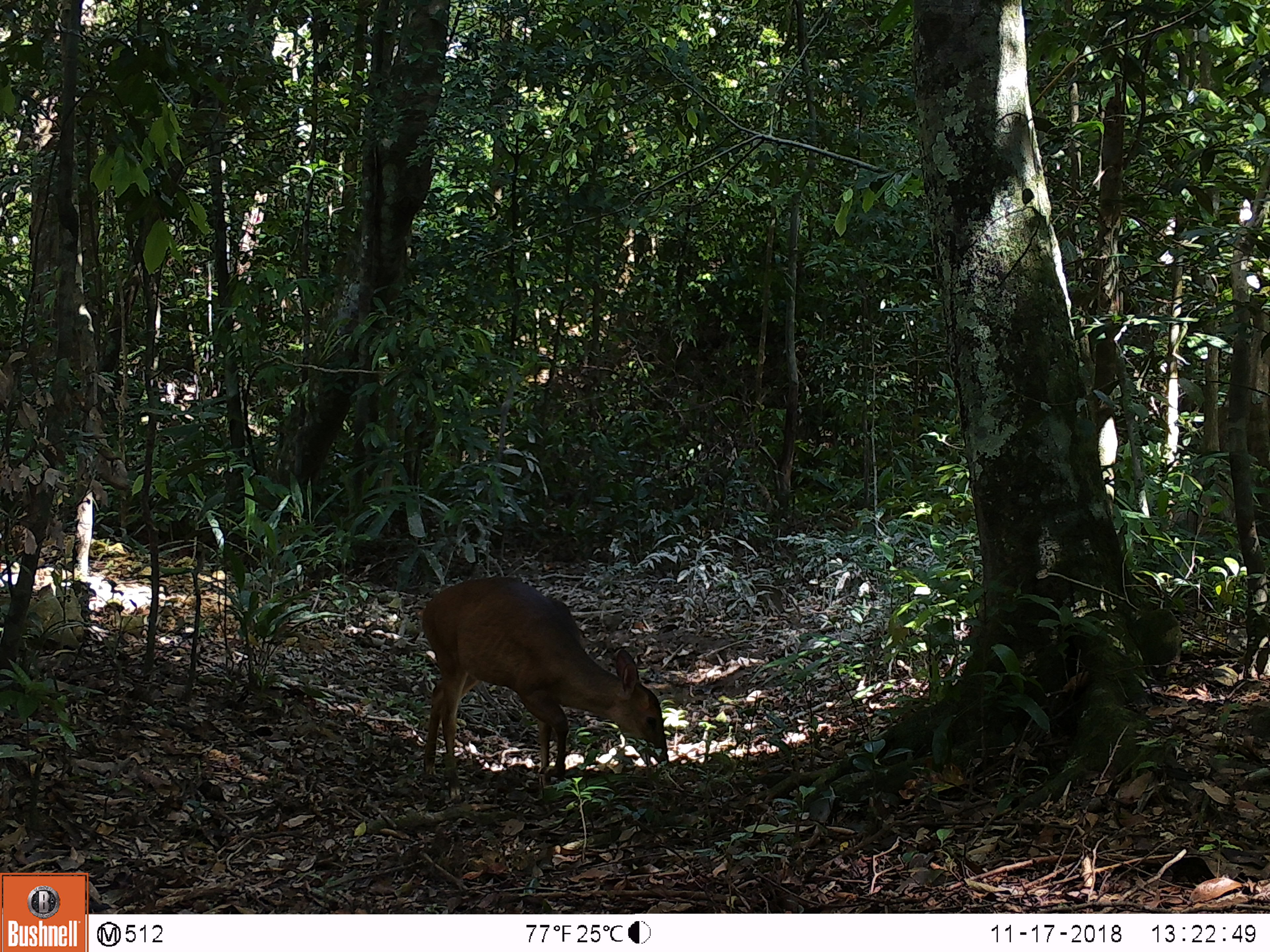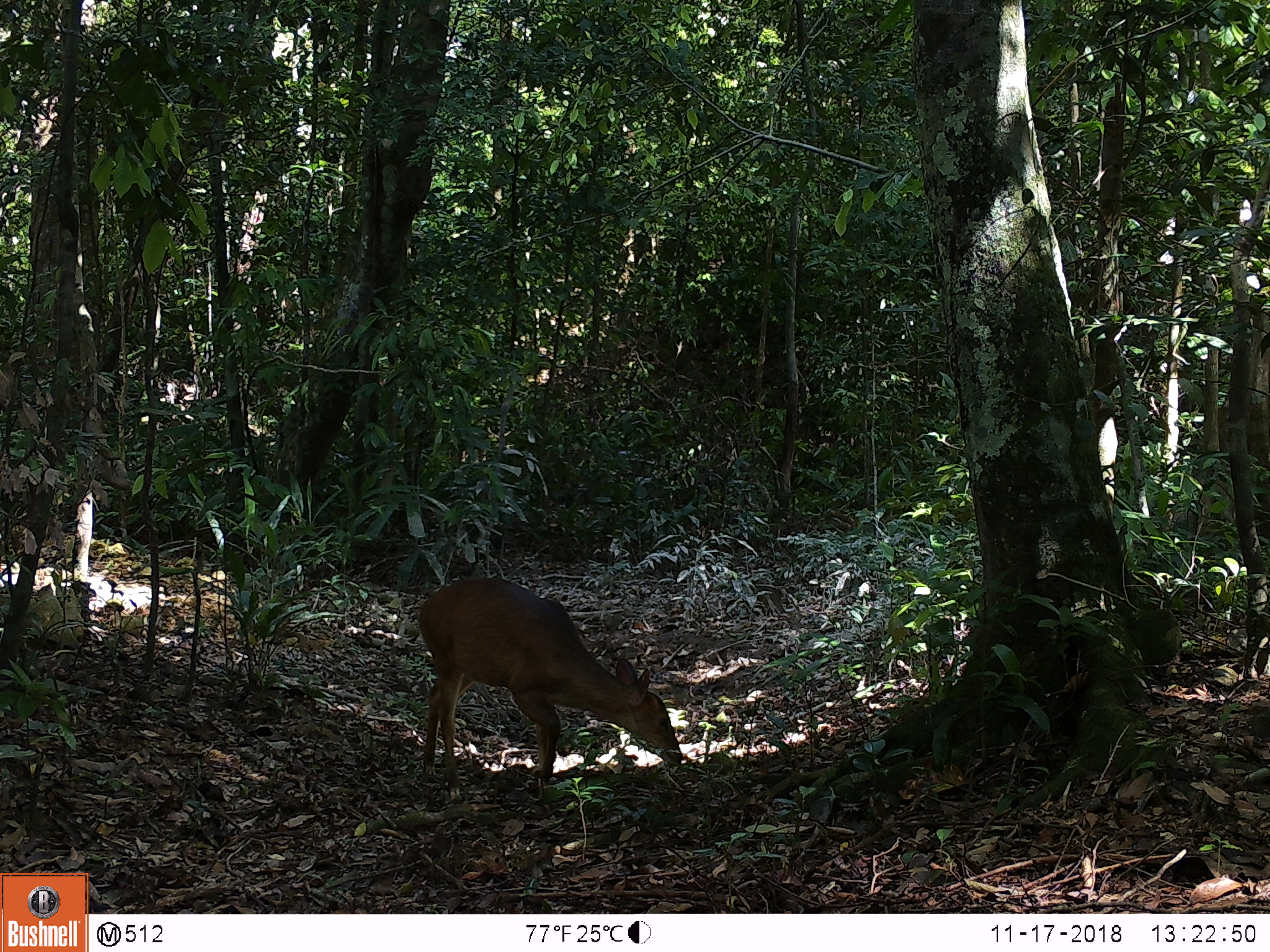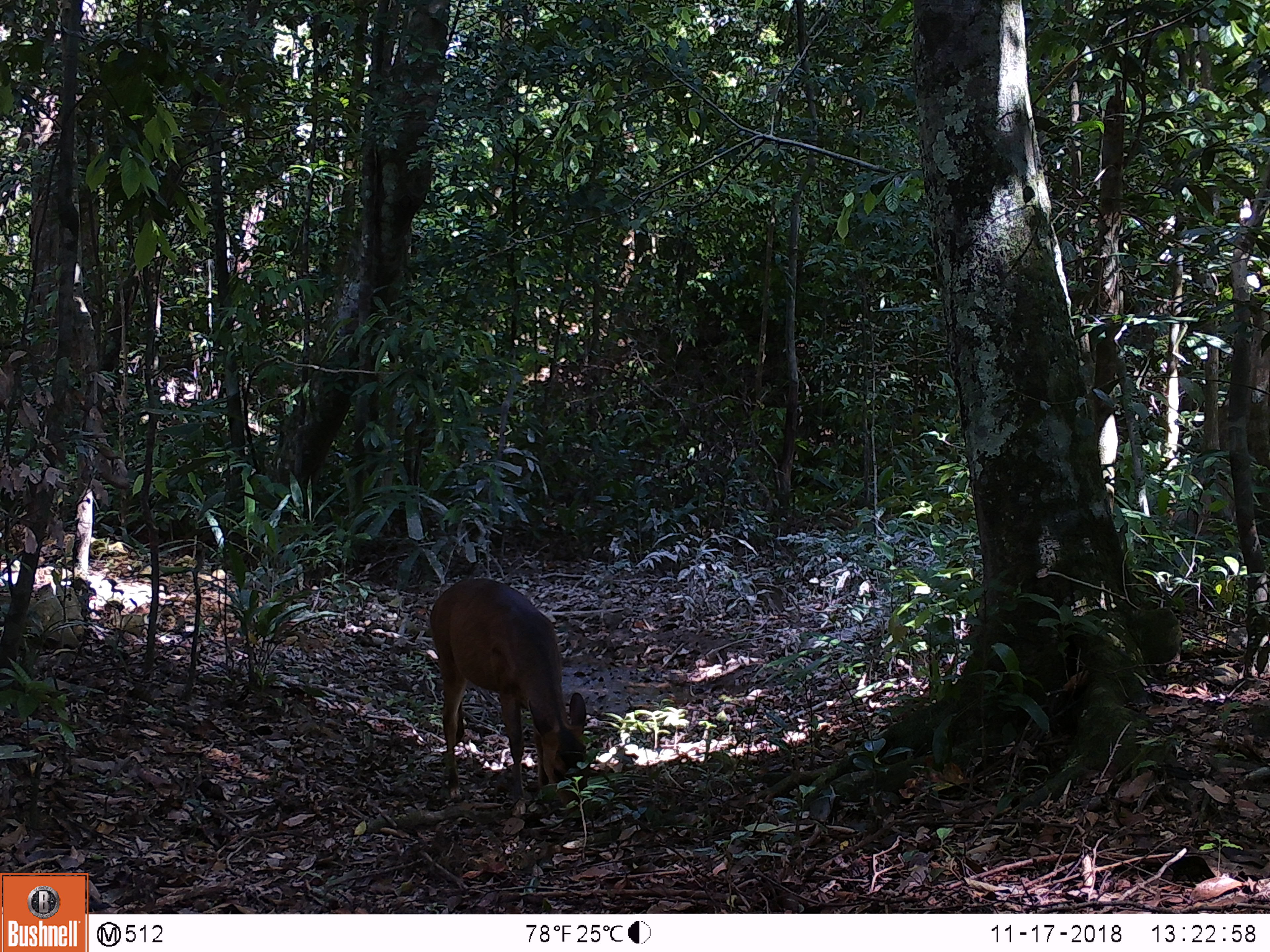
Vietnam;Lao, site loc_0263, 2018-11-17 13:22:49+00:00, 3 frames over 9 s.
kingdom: Animalia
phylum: Chordata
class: Mammalia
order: Artiodactyla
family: Cervidae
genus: Muntiacus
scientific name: Muntiacus vuquangensis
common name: large-antlered muntjac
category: large antlered muntjac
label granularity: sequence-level